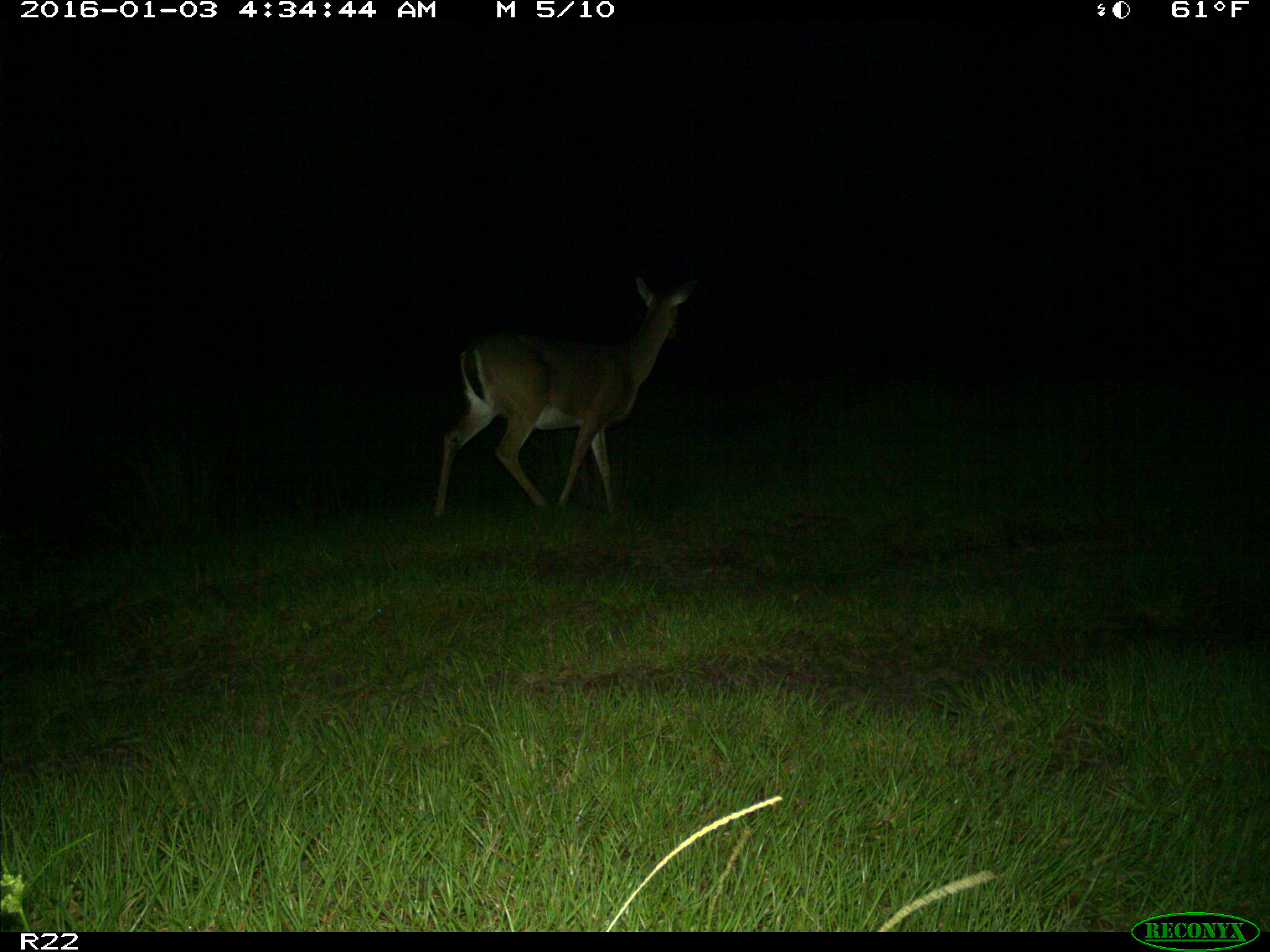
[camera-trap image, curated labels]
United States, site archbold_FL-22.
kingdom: Animalia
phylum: Chordata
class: Mammalia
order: Artiodactyla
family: Cervidae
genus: Odocoileus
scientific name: Odocoileus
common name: deer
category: unidentified deer